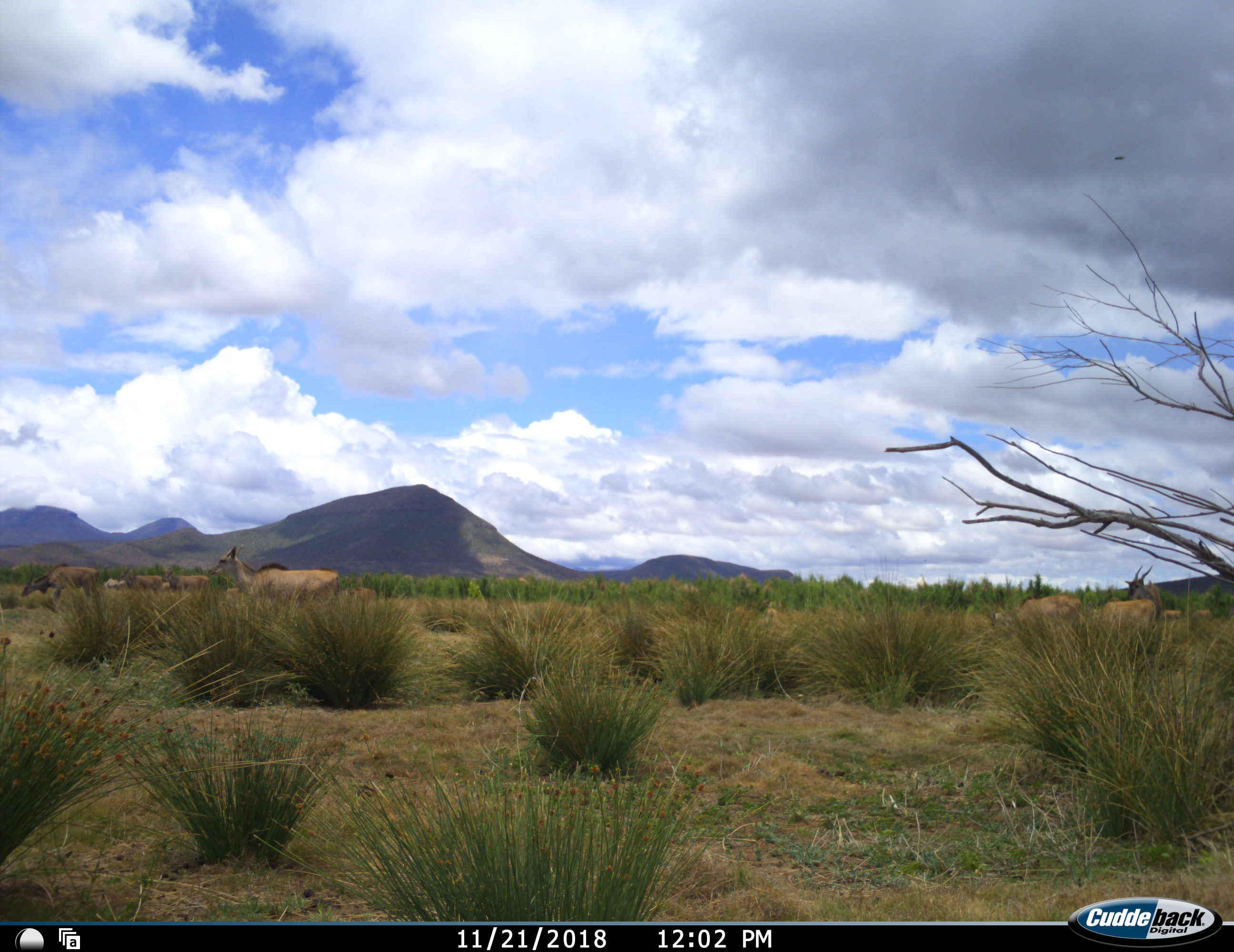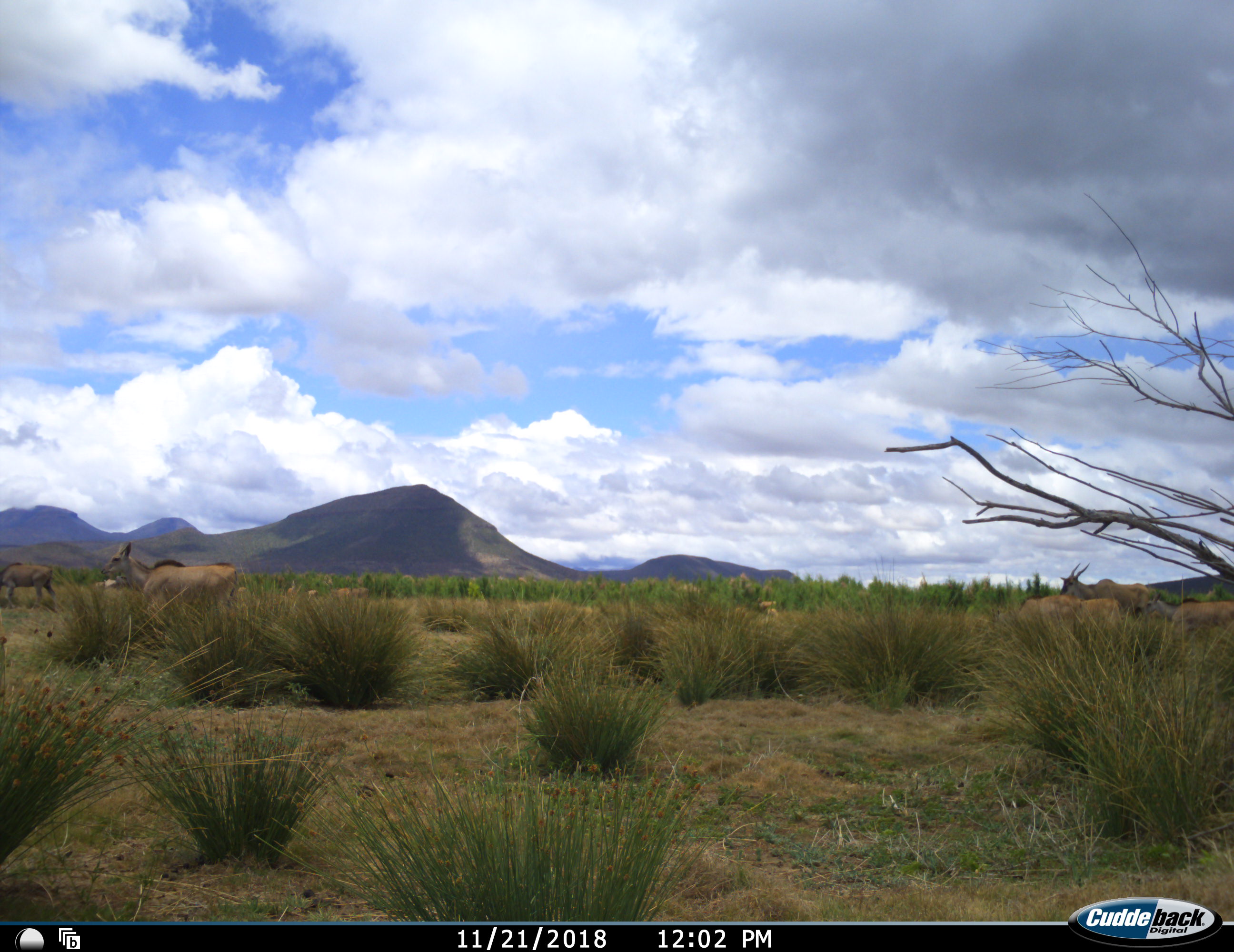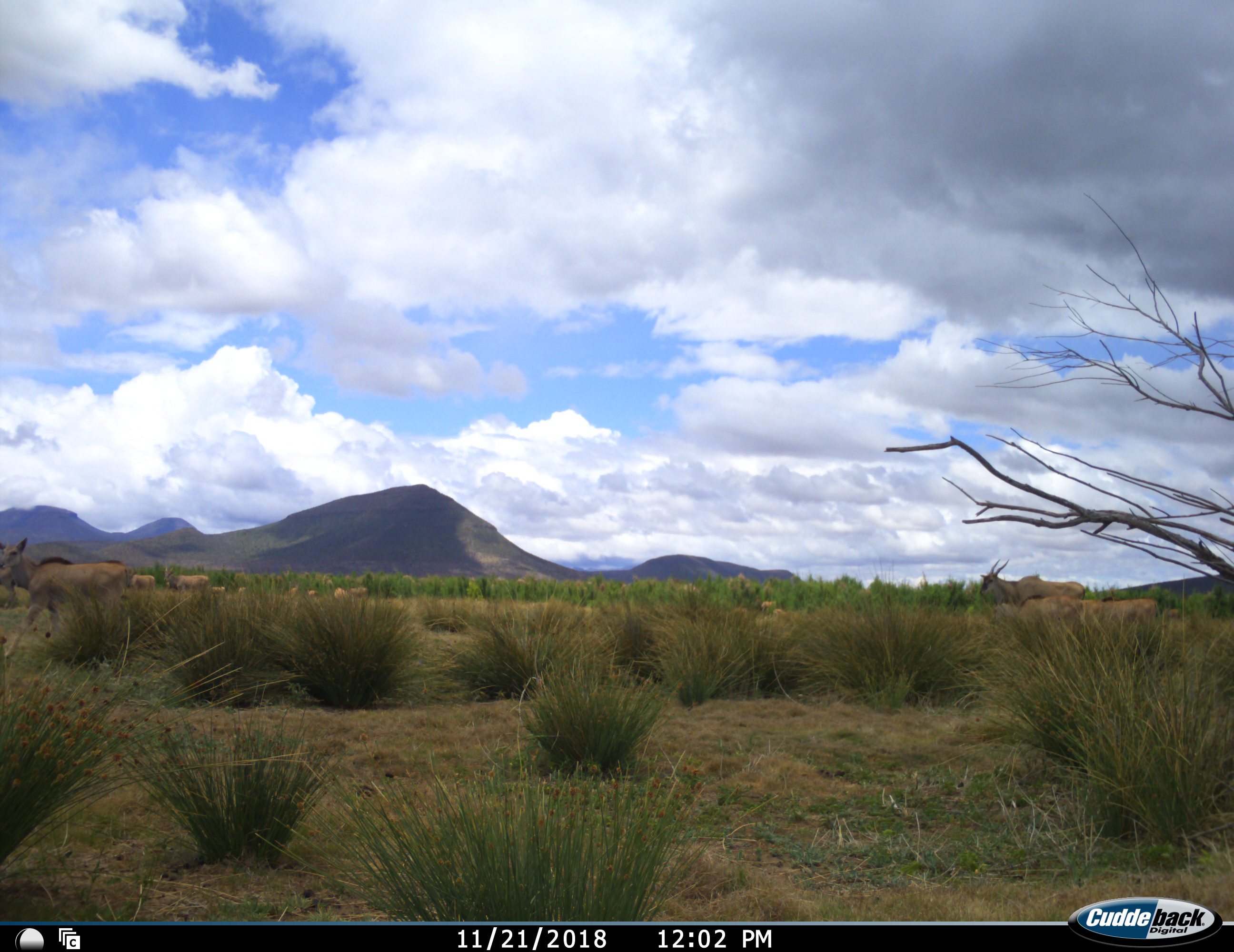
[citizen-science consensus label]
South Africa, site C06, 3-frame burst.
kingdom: Animalia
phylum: Chordata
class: Mammalia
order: Artiodactyla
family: Bovidae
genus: Tragelaphus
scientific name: Tragelaphus oryx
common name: eland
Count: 11-50.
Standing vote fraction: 56%.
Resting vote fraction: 0%.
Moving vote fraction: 78%.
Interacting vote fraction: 0%.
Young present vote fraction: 33%.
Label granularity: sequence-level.